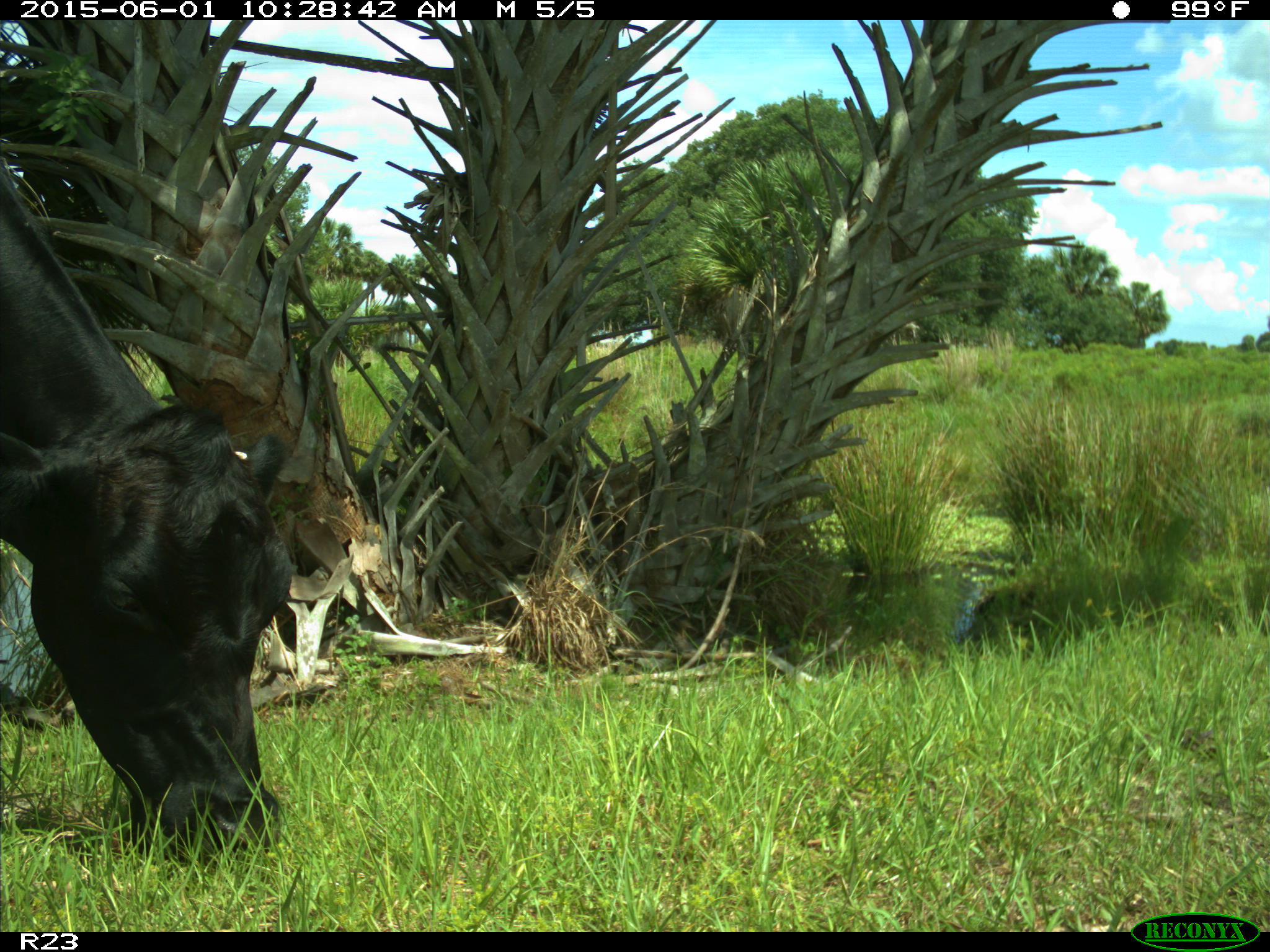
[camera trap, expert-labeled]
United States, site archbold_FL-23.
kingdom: Animalia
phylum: Chordata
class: Mammalia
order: Artiodactyla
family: Bovidae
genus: Bos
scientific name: Bos taurus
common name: domestic cow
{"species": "Bos taurus (domestic cow)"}